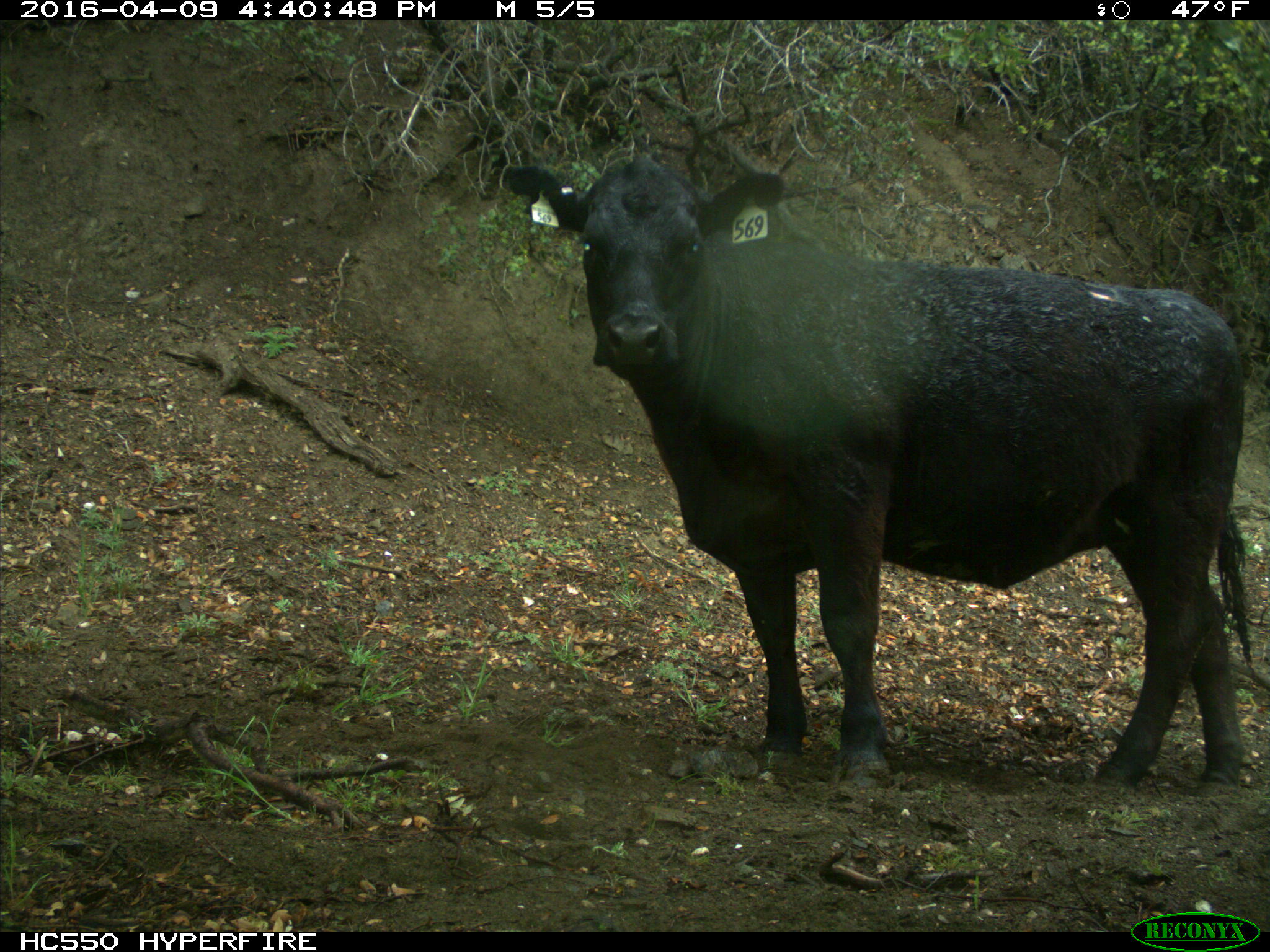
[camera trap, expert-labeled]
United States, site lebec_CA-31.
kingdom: Animalia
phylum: Chordata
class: Mammalia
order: Artiodactyla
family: Bovidae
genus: Bos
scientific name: Bos taurus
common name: domestic cow